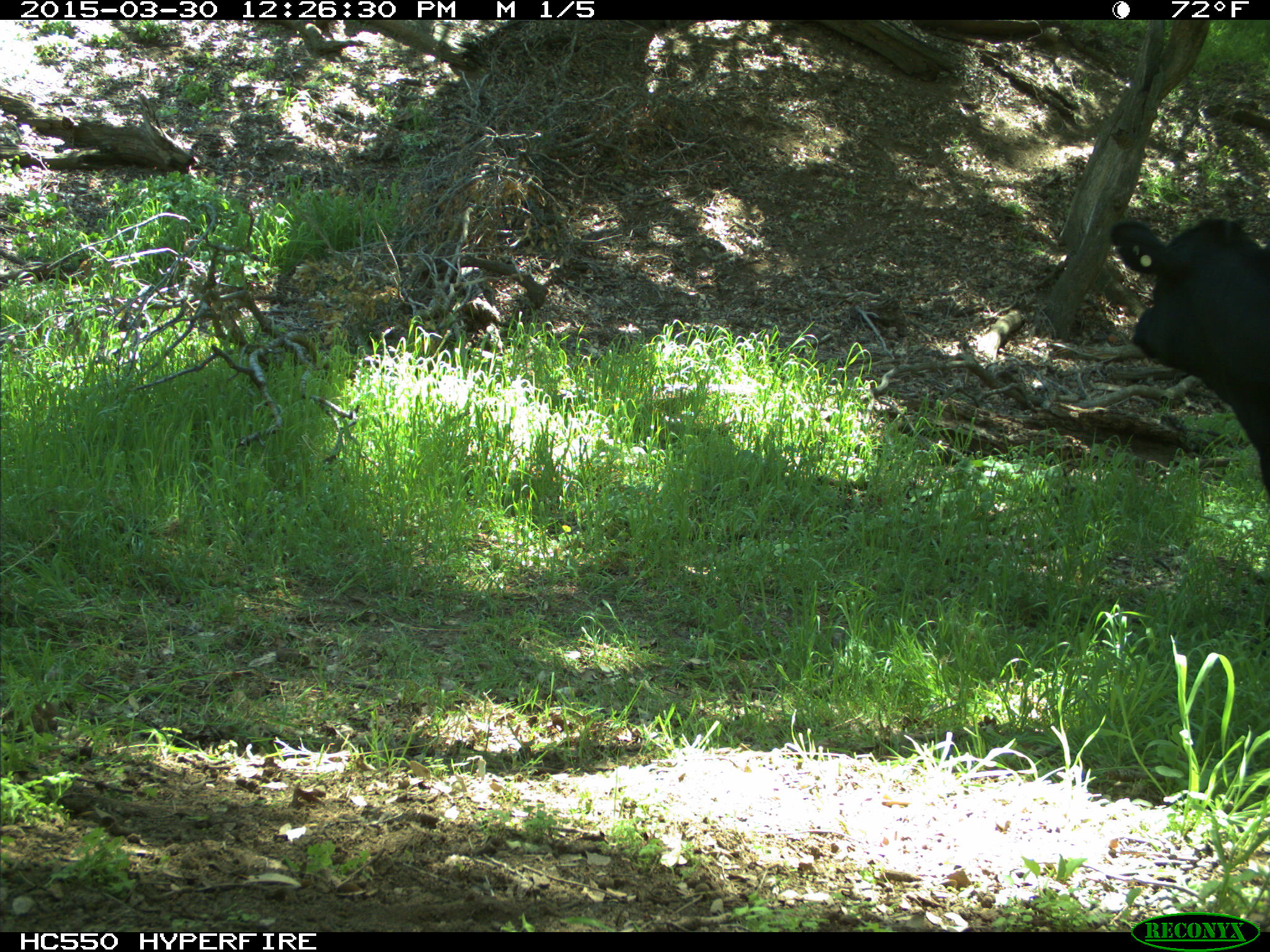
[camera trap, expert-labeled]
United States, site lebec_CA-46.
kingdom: Animalia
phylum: Chordata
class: Mammalia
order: Artiodactyla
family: Bovidae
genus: Bos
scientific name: Bos taurus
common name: domestic cow